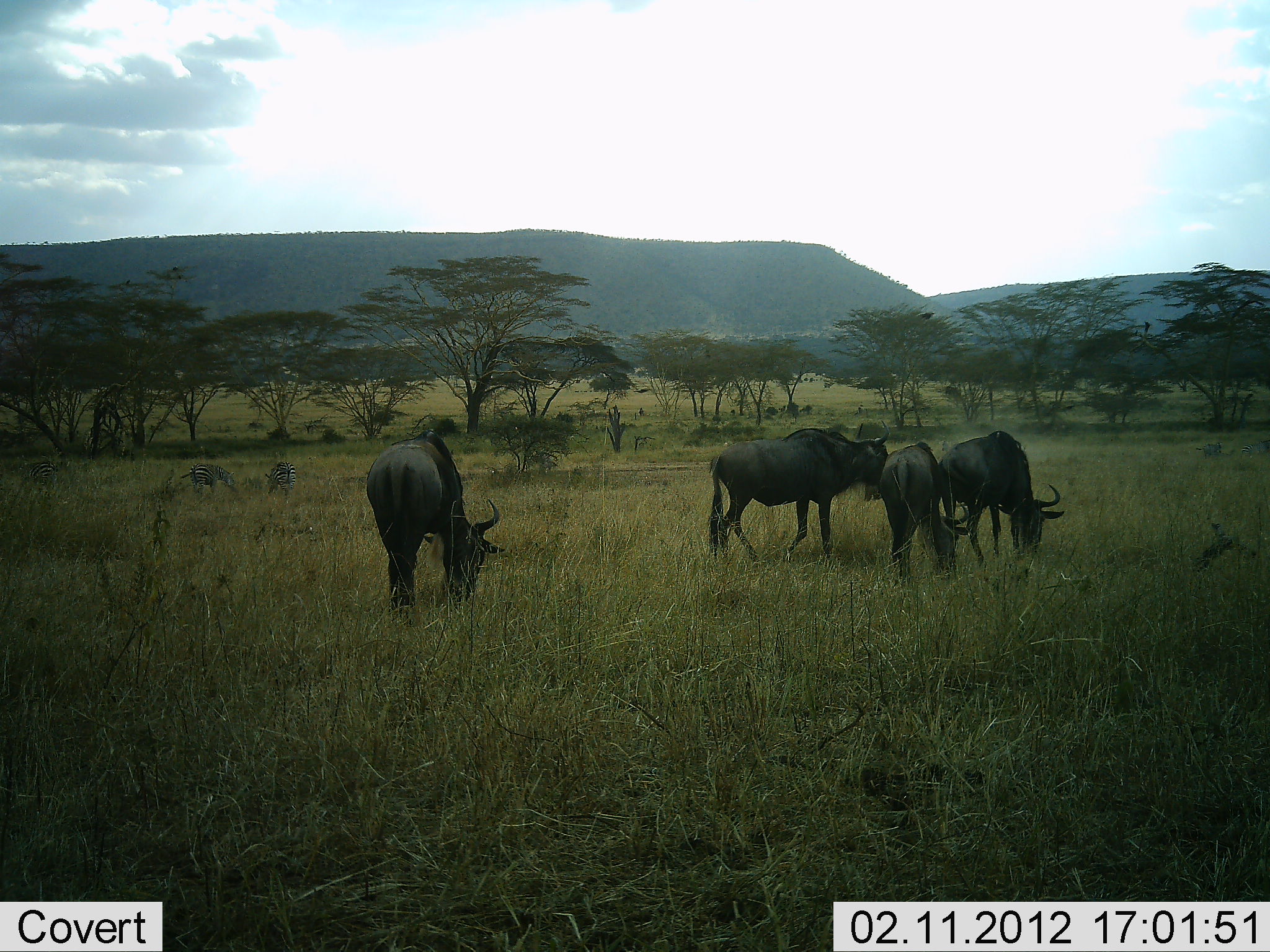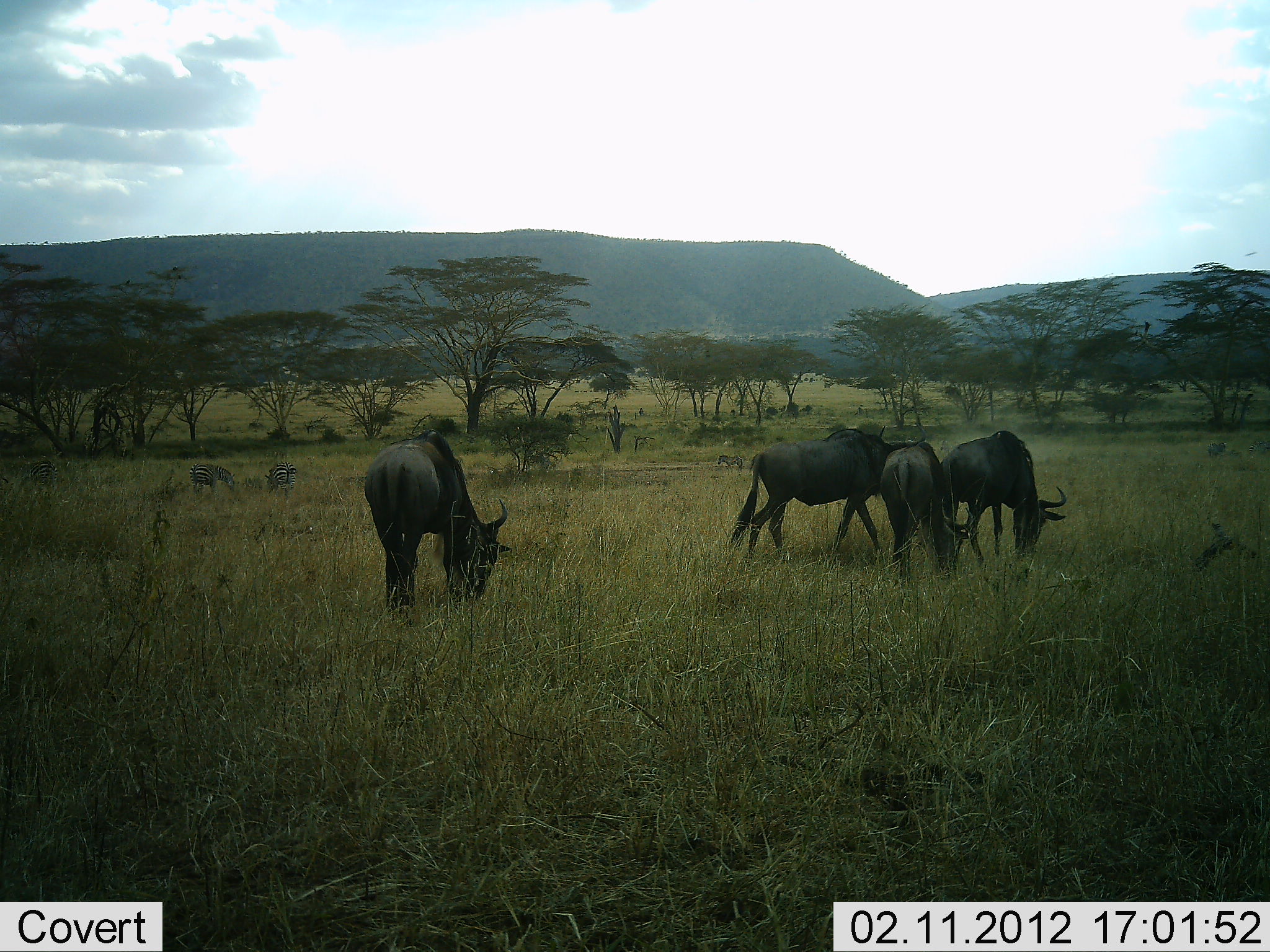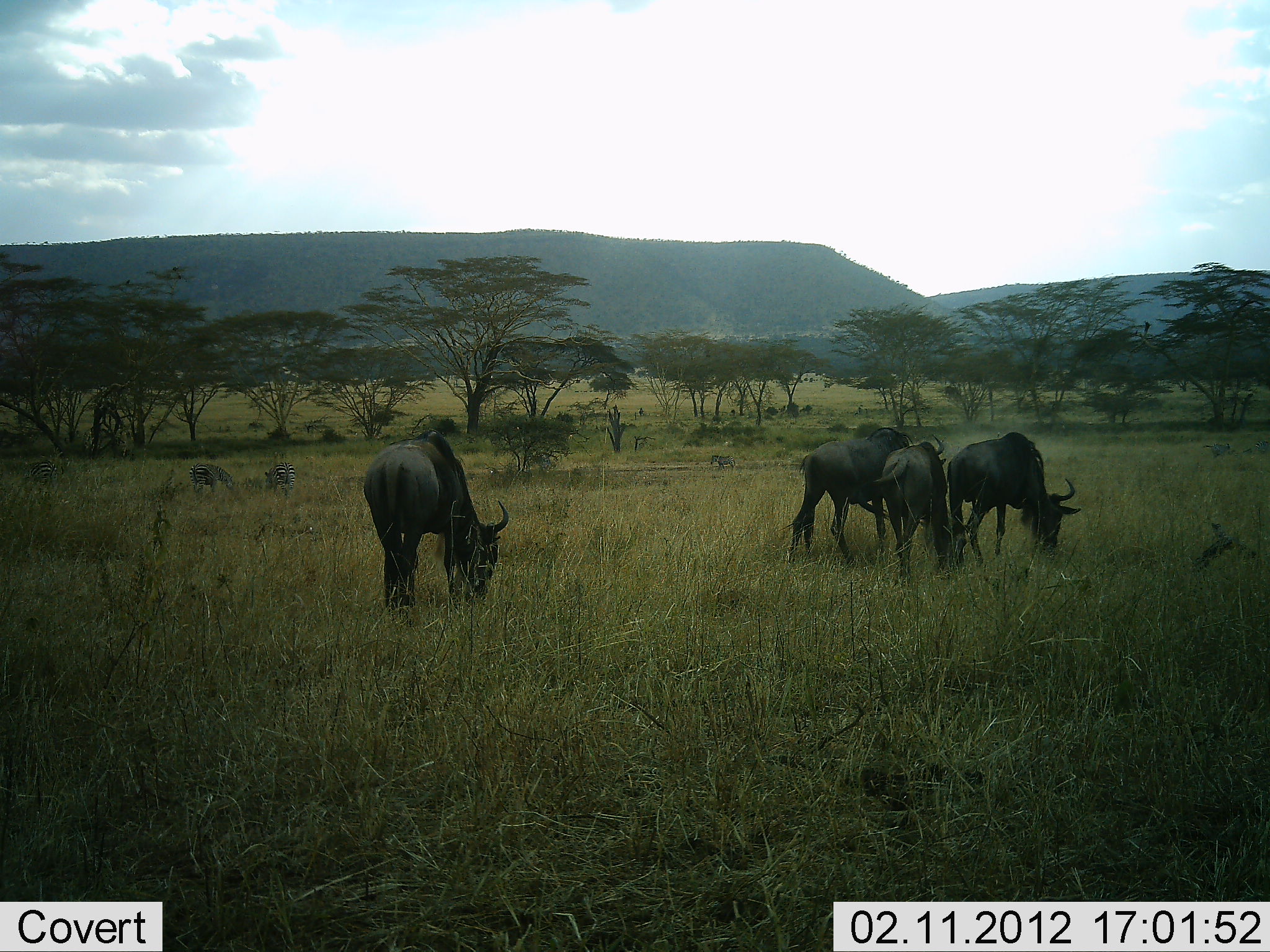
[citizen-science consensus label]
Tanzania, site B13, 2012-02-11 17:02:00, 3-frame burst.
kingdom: Animalia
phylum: Chordata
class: Mammalia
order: Artiodactyla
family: Bovidae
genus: Connochaetes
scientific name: Connochaetes taurinus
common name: blue wildebeest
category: wildebeest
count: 4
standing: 62%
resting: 0%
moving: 31%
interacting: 0%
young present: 0%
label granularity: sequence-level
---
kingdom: Animalia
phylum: Chordata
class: Mammalia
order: Perissodactyla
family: Equidae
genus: Equus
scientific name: Equus quagga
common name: plains zebra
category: zebra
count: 2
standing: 60%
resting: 0%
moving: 7%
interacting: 0%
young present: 0%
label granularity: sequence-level